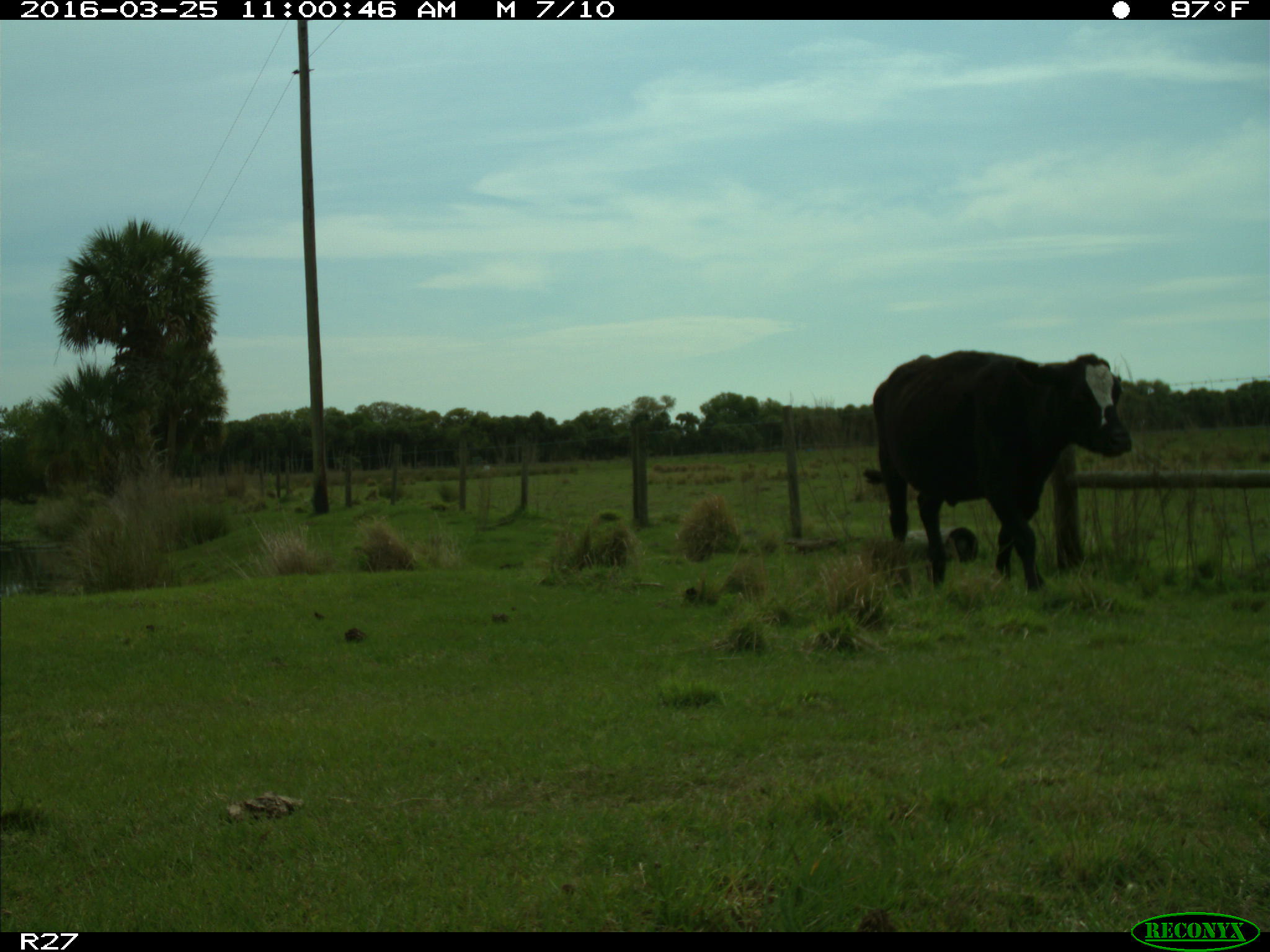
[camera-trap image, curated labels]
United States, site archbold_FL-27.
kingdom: Animalia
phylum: Chordata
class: Mammalia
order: Artiodactyla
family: Bovidae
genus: Bos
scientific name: Bos taurus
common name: domestic cow